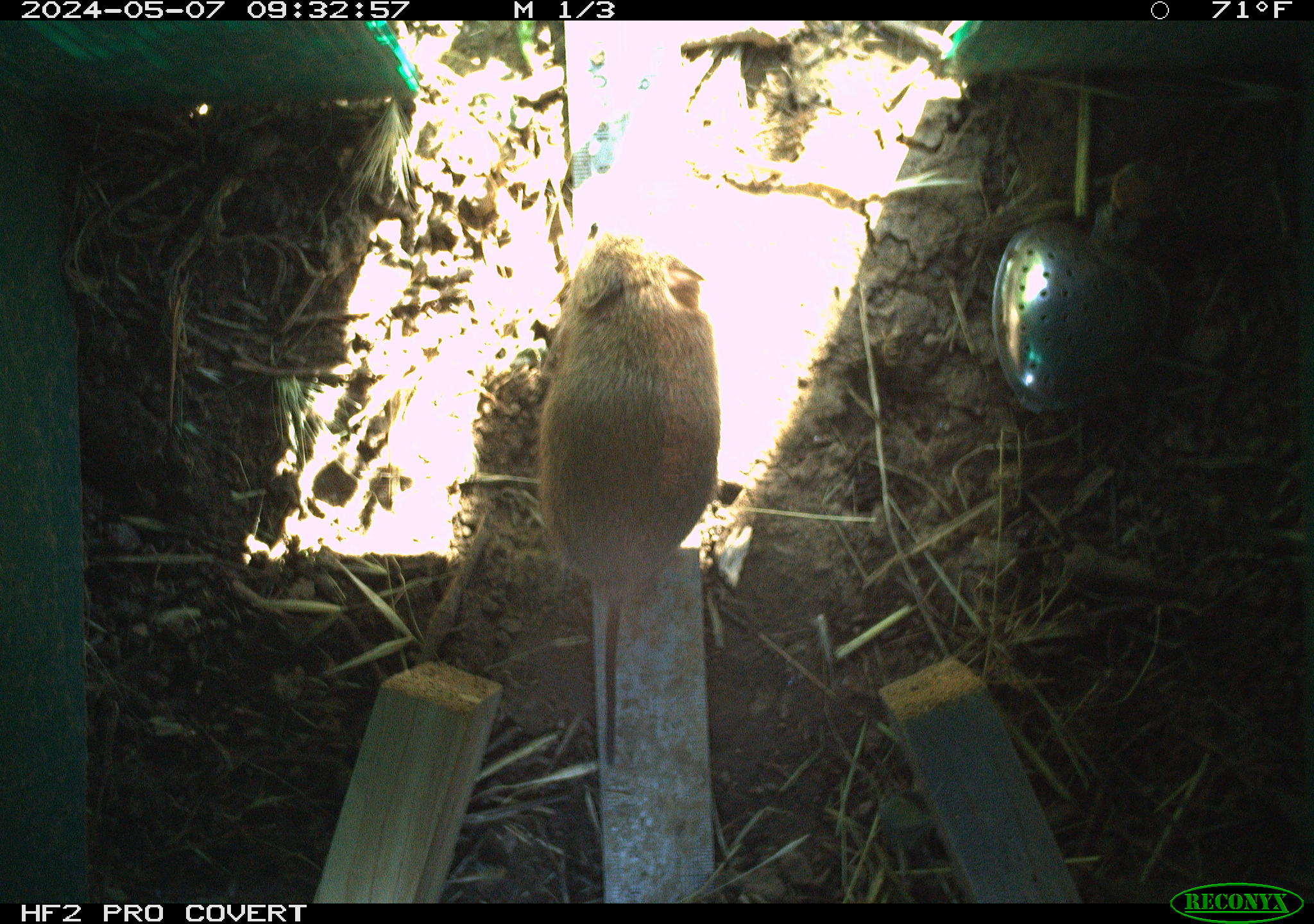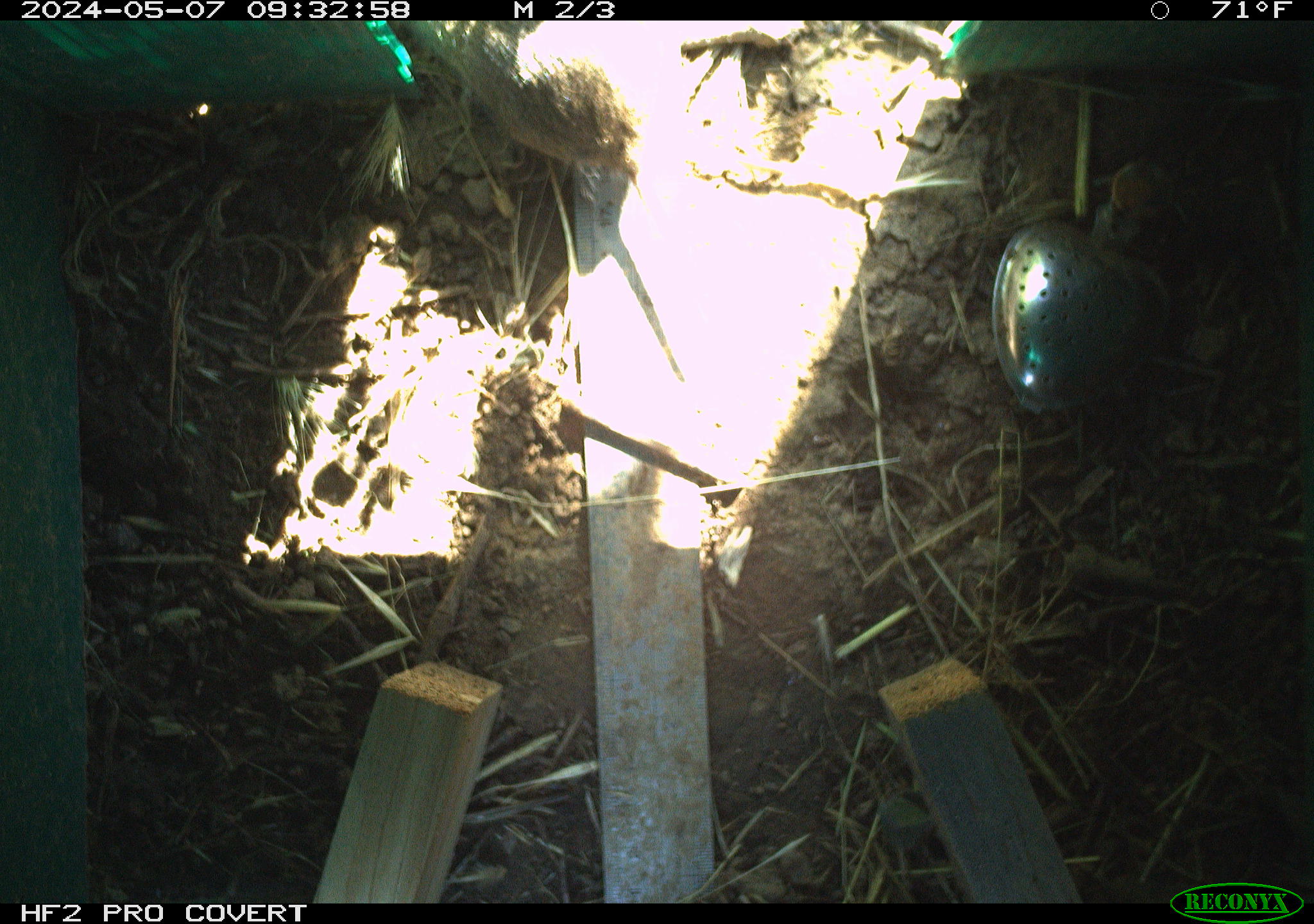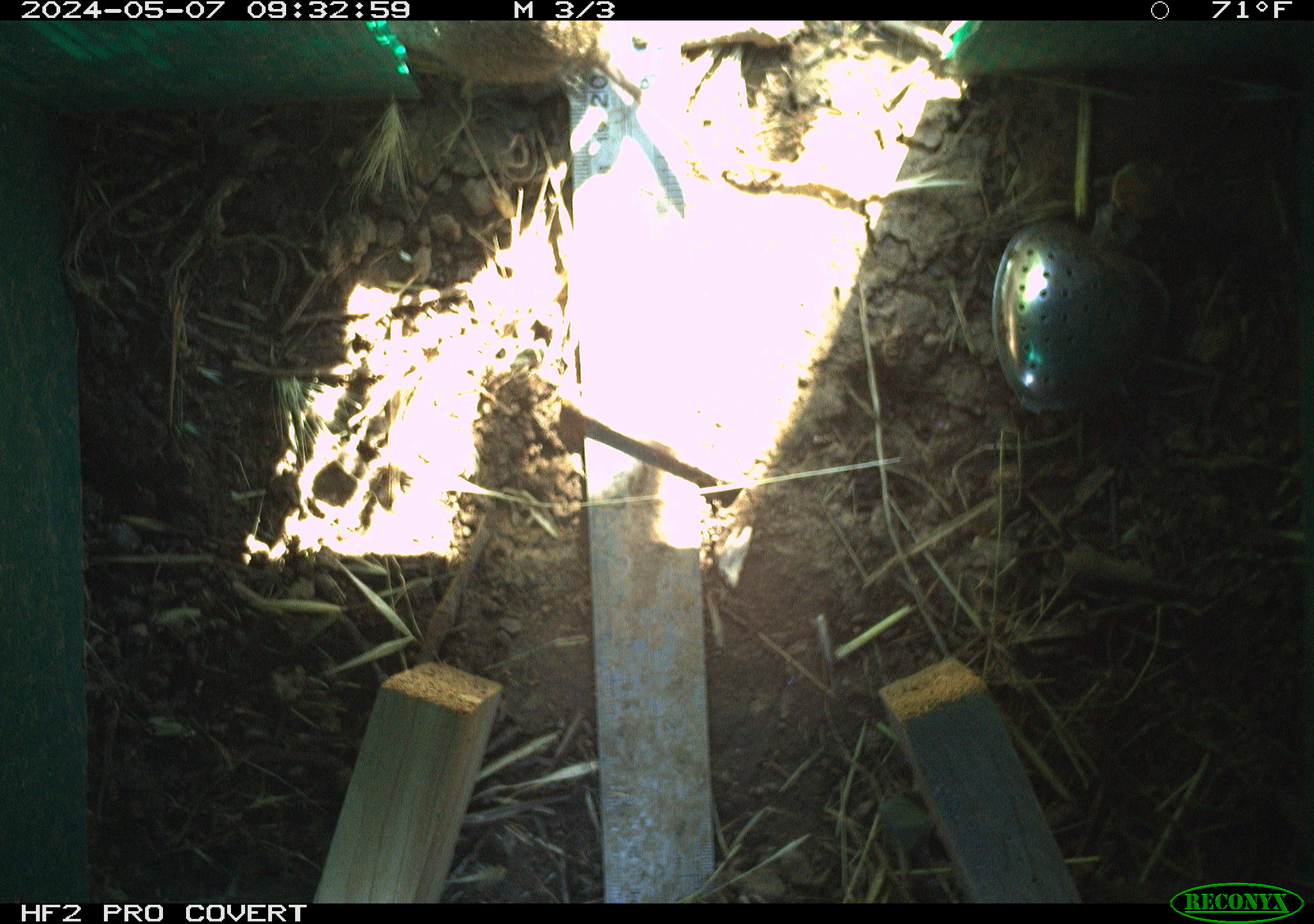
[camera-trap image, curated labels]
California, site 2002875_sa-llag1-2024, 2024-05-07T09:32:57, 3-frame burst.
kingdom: Animalia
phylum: Chordata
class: Mammalia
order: Rodentia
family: Cricetidae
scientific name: Arvicolinae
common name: voles, lemmings, and muskrats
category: arvicolinae subfamily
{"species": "arvicolinae subfamily (voles, lemmings, and muskrats) (Arvicolinae)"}